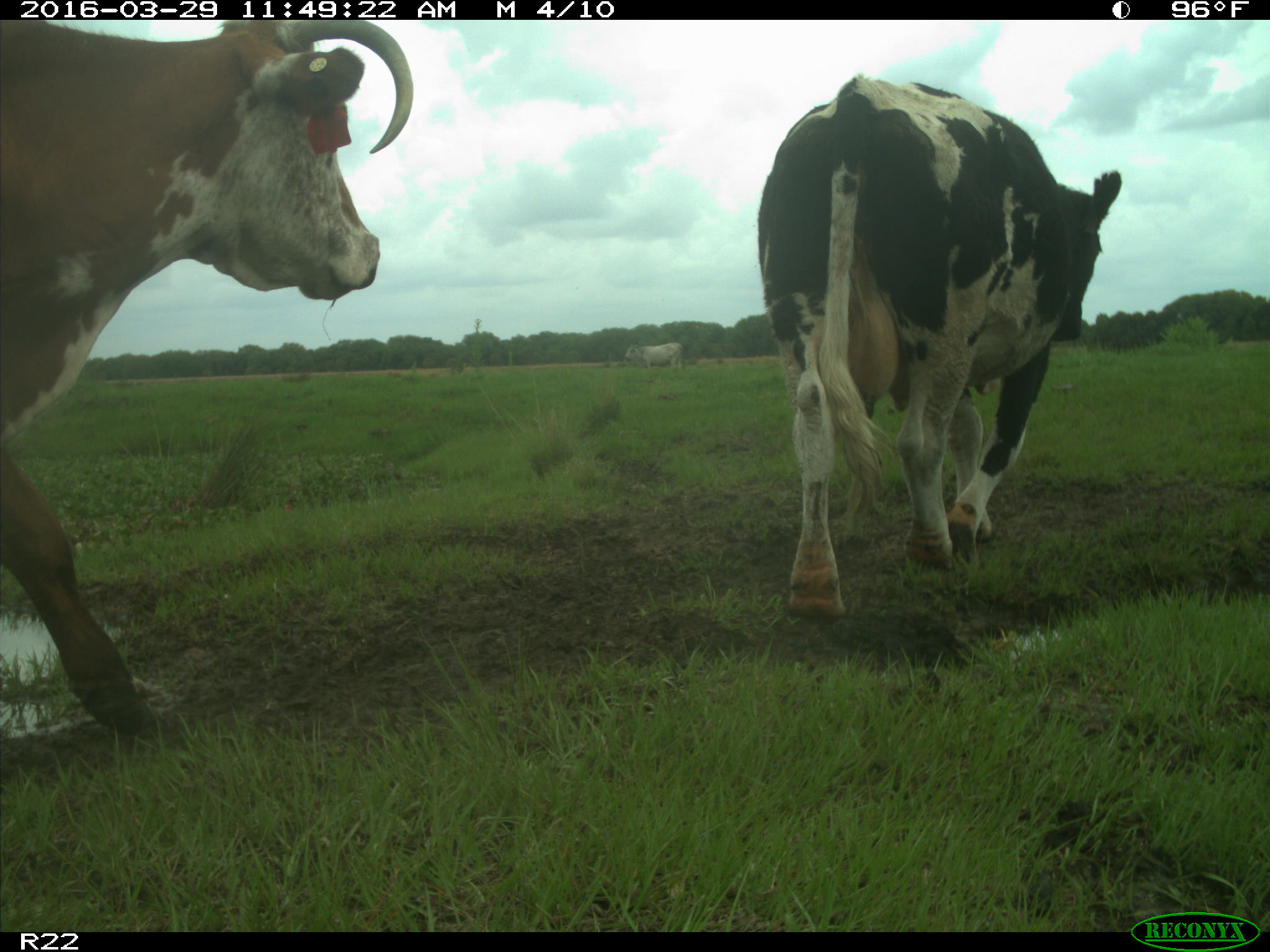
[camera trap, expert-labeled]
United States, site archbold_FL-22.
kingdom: Animalia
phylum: Chordata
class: Mammalia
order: Artiodactyla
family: Bovidae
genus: Bos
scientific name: Bos taurus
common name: domestic cow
Bos taurus (domestic cow).